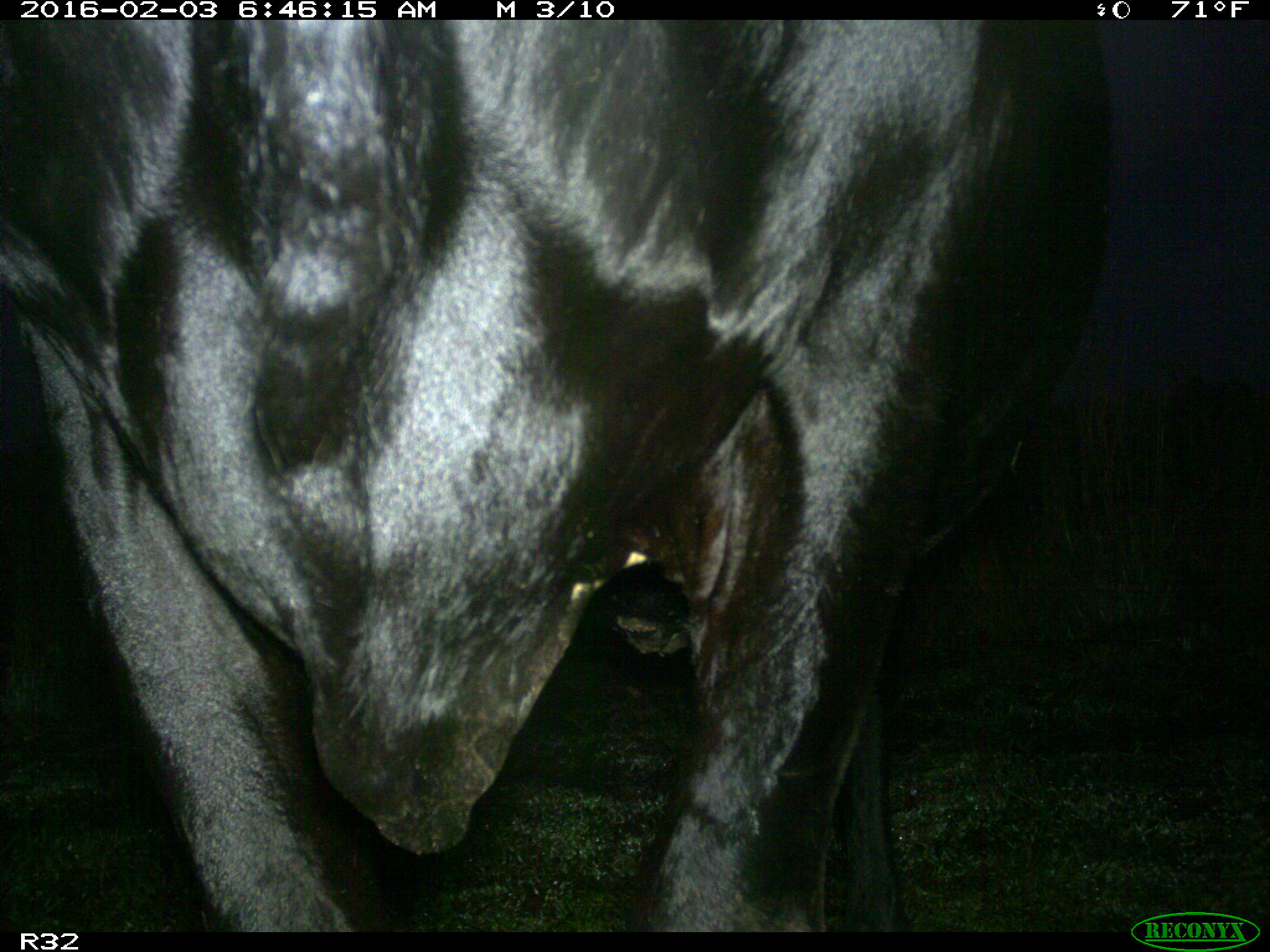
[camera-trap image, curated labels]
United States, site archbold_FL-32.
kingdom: Animalia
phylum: Chordata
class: Mammalia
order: Artiodactyla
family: Bovidae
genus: Bos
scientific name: Bos taurus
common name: domestic cow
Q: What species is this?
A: Bos taurus (domestic cow).